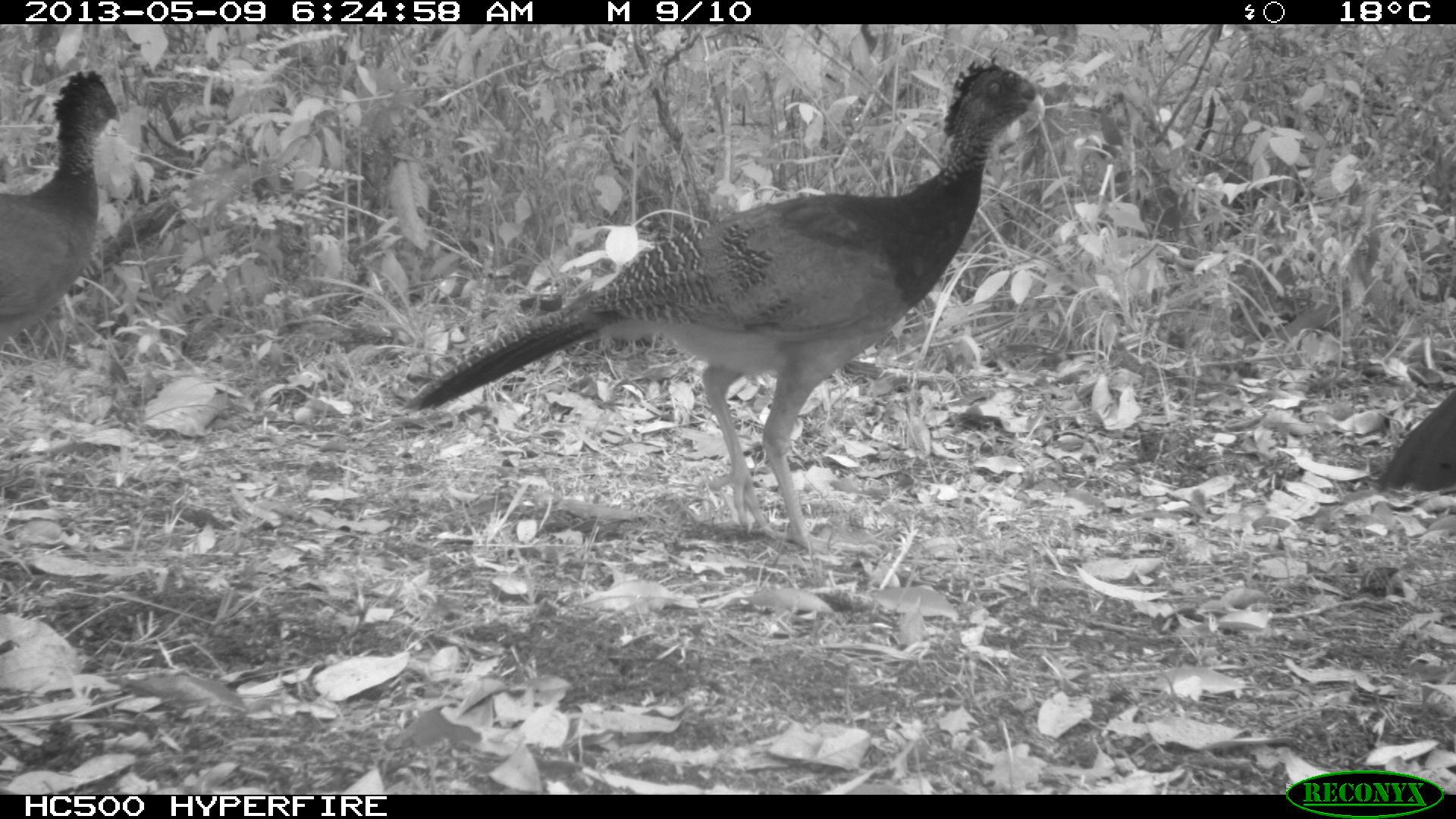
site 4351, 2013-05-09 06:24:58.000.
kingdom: Animalia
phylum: Chordata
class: Aves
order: Galliformes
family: Cracidae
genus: Crax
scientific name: Crax rubra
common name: great curassow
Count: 3.